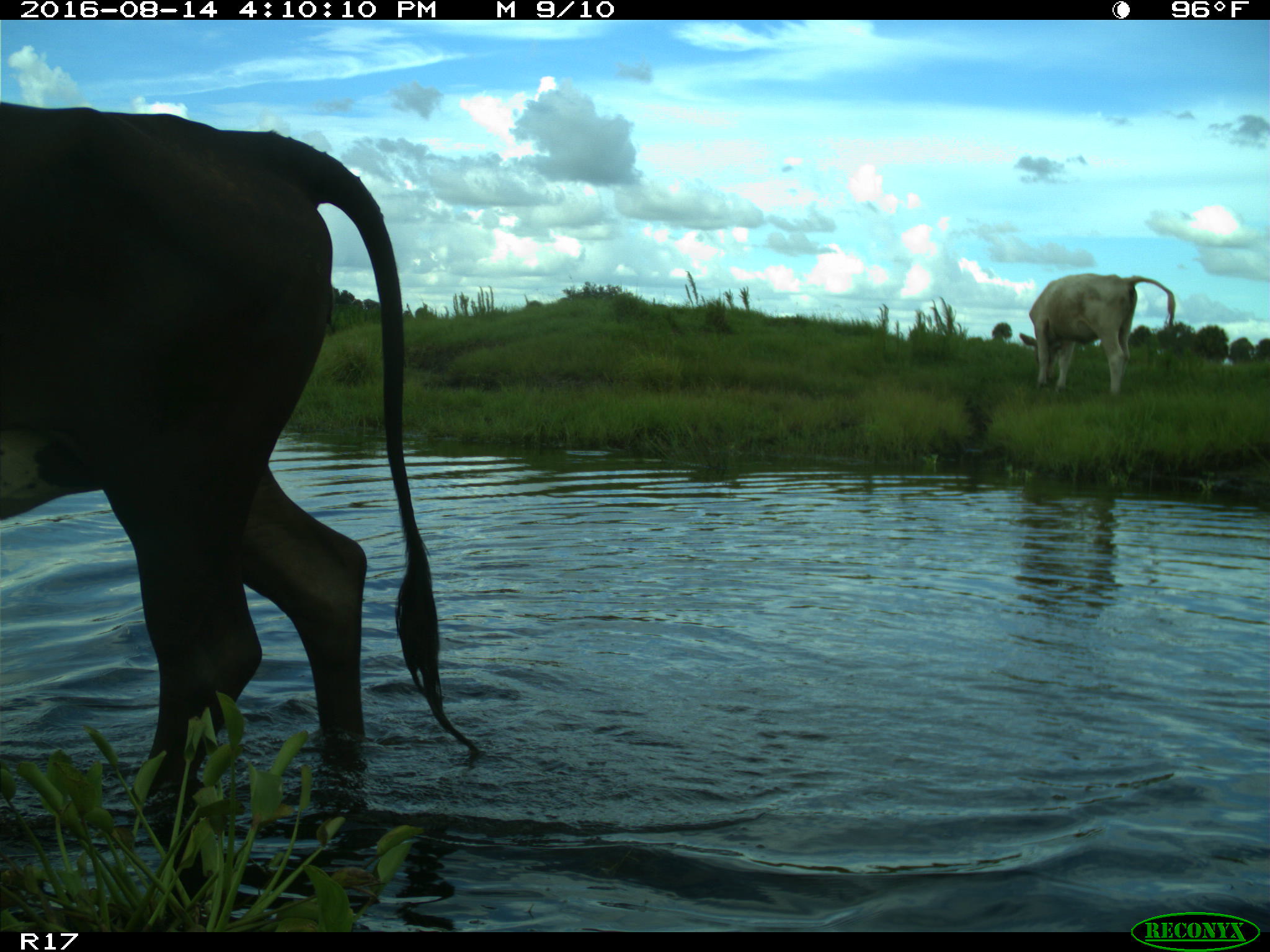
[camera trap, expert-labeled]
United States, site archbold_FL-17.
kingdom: Animalia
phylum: Chordata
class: Mammalia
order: Artiodactyla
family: Bovidae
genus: Bos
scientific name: Bos taurus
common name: domestic cow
Bos taurus (domestic cow).